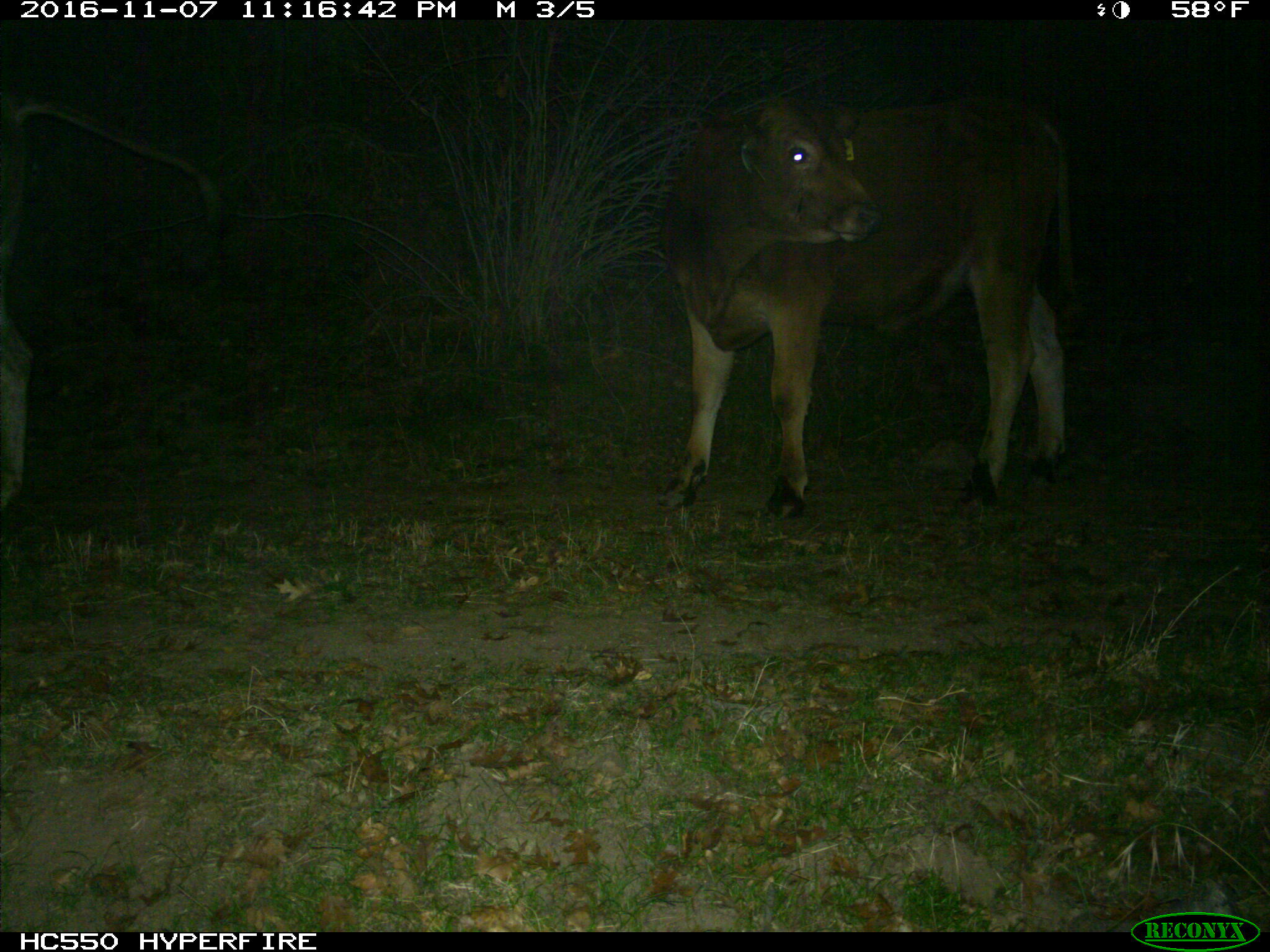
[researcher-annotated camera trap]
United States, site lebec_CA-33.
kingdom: Animalia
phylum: Chordata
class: Mammalia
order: Artiodactyla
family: Bovidae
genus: Bos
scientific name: Bos taurus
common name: domestic cow